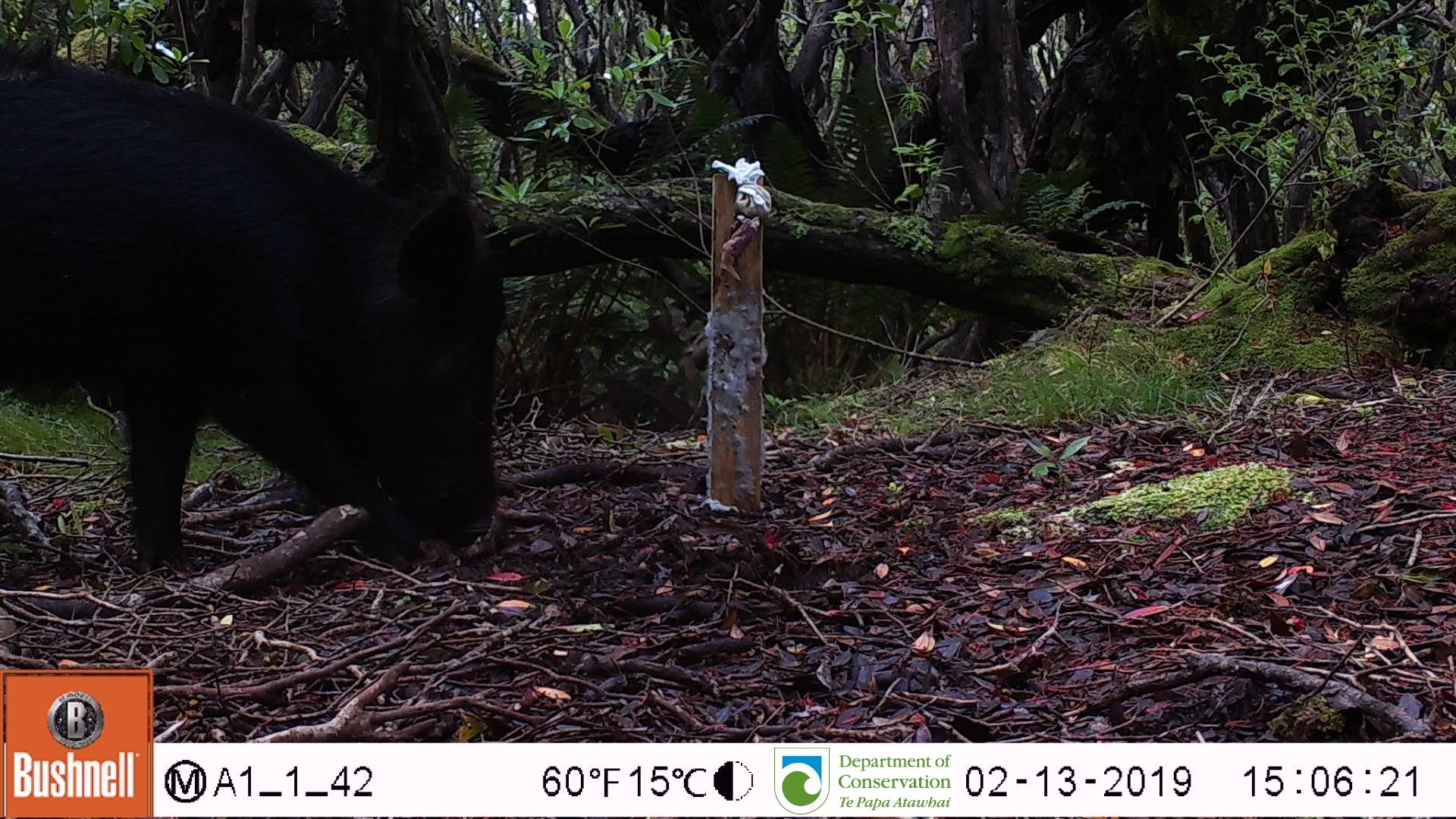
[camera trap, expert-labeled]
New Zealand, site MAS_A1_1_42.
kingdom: Animalia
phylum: Chordata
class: Mammalia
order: Artiodactyla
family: Suidae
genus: Sus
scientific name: Sus scrofa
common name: pig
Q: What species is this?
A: Pig (Sus scrofa).